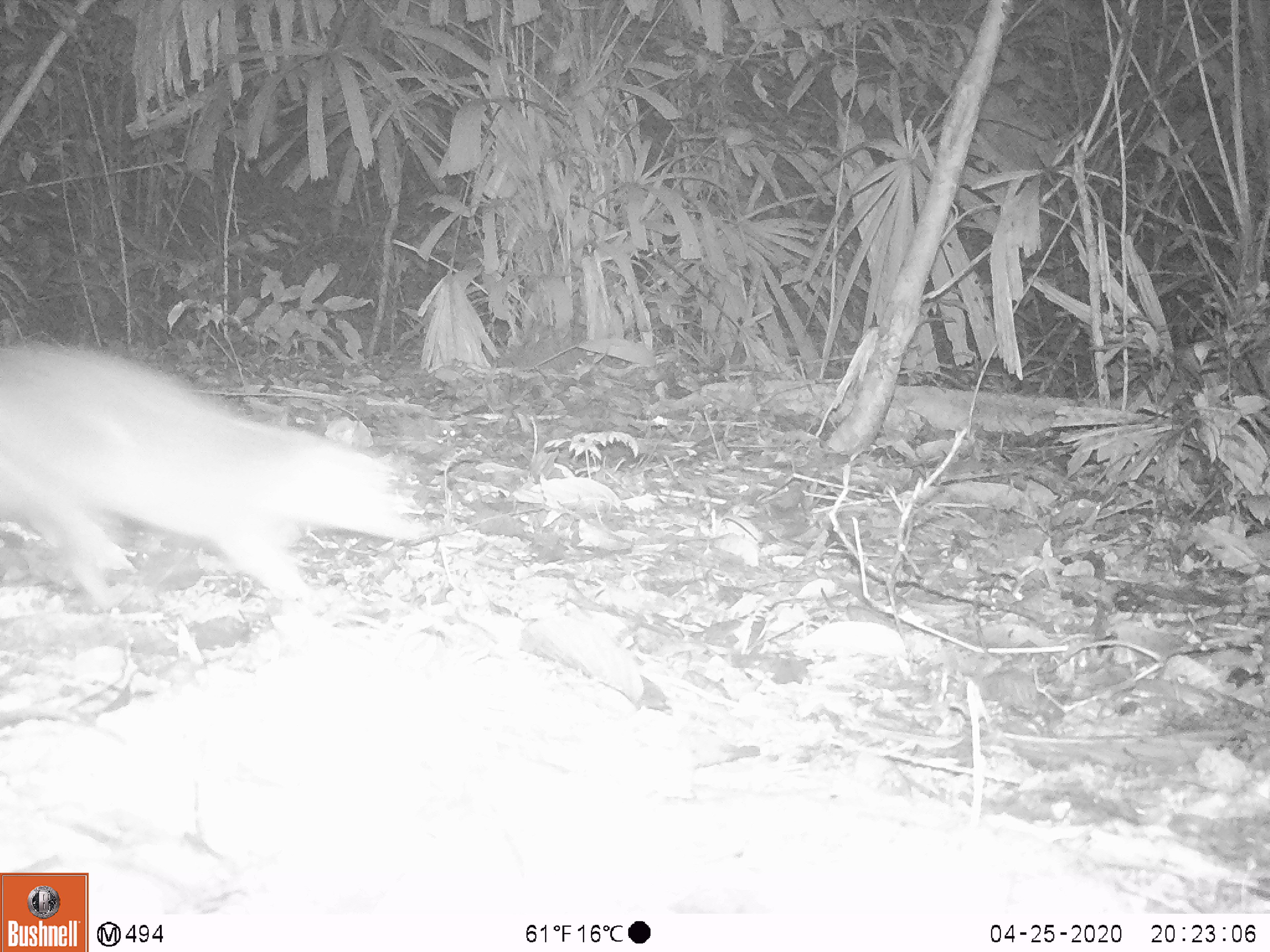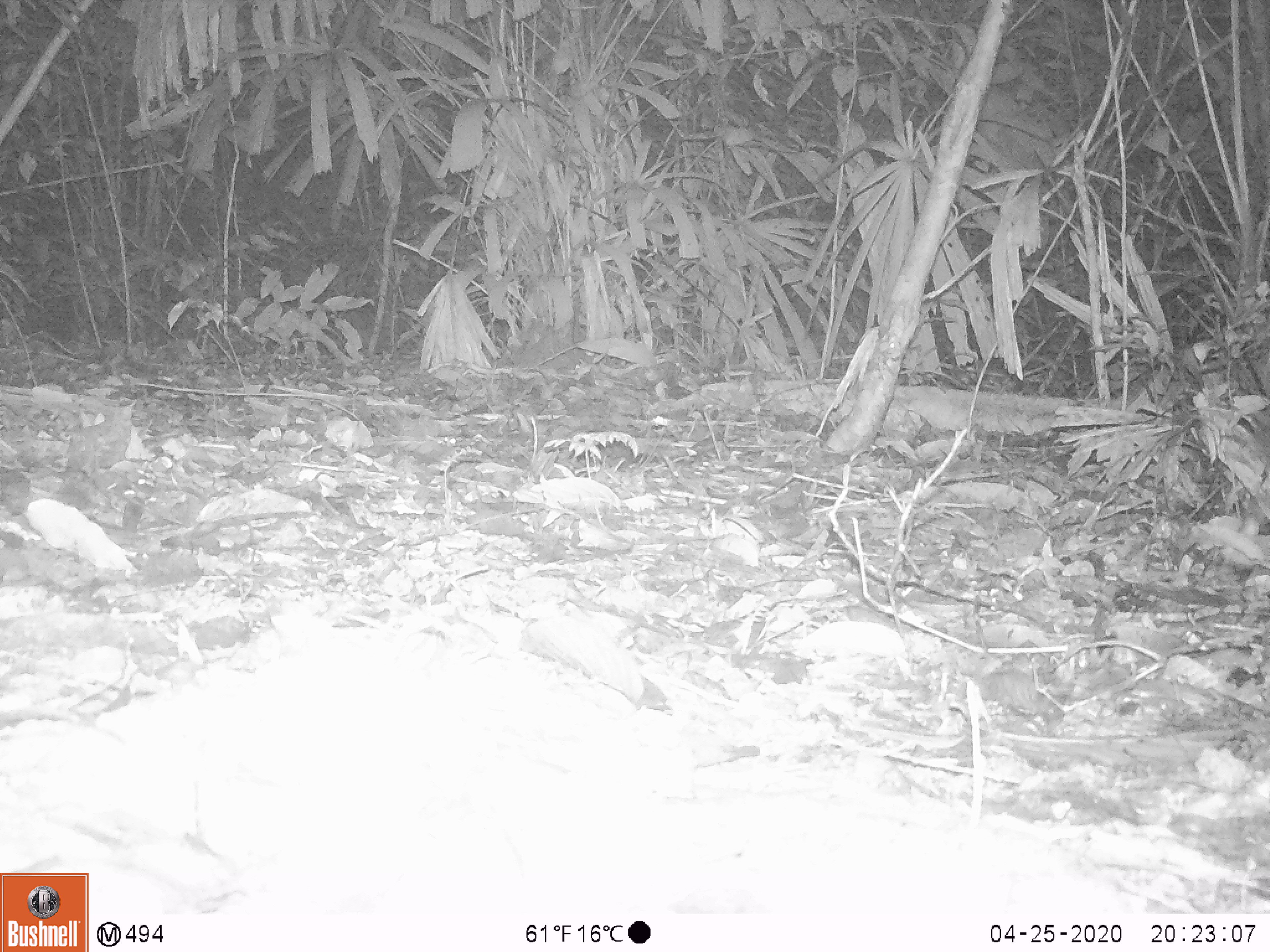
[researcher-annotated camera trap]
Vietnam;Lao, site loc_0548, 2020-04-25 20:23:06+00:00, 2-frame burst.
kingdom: Animalia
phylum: Chordata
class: Mammalia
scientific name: Mammalia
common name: mammal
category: unidentified small mammal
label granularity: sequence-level